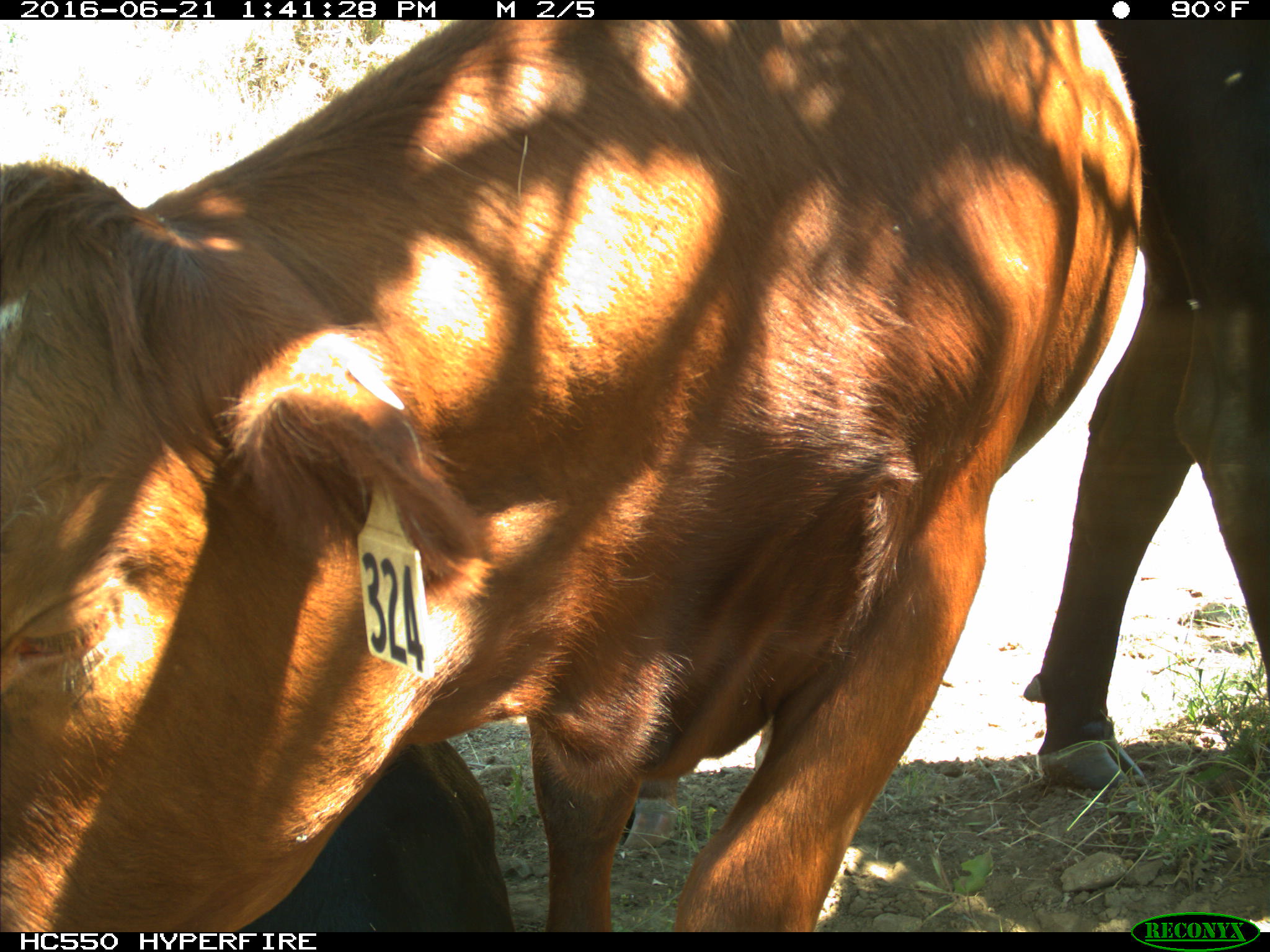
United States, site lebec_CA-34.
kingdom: Animalia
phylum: Chordata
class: Mammalia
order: Artiodactyla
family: Bovidae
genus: Bos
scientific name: Bos taurus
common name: domestic cow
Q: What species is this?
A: Bos taurus (domestic cow).